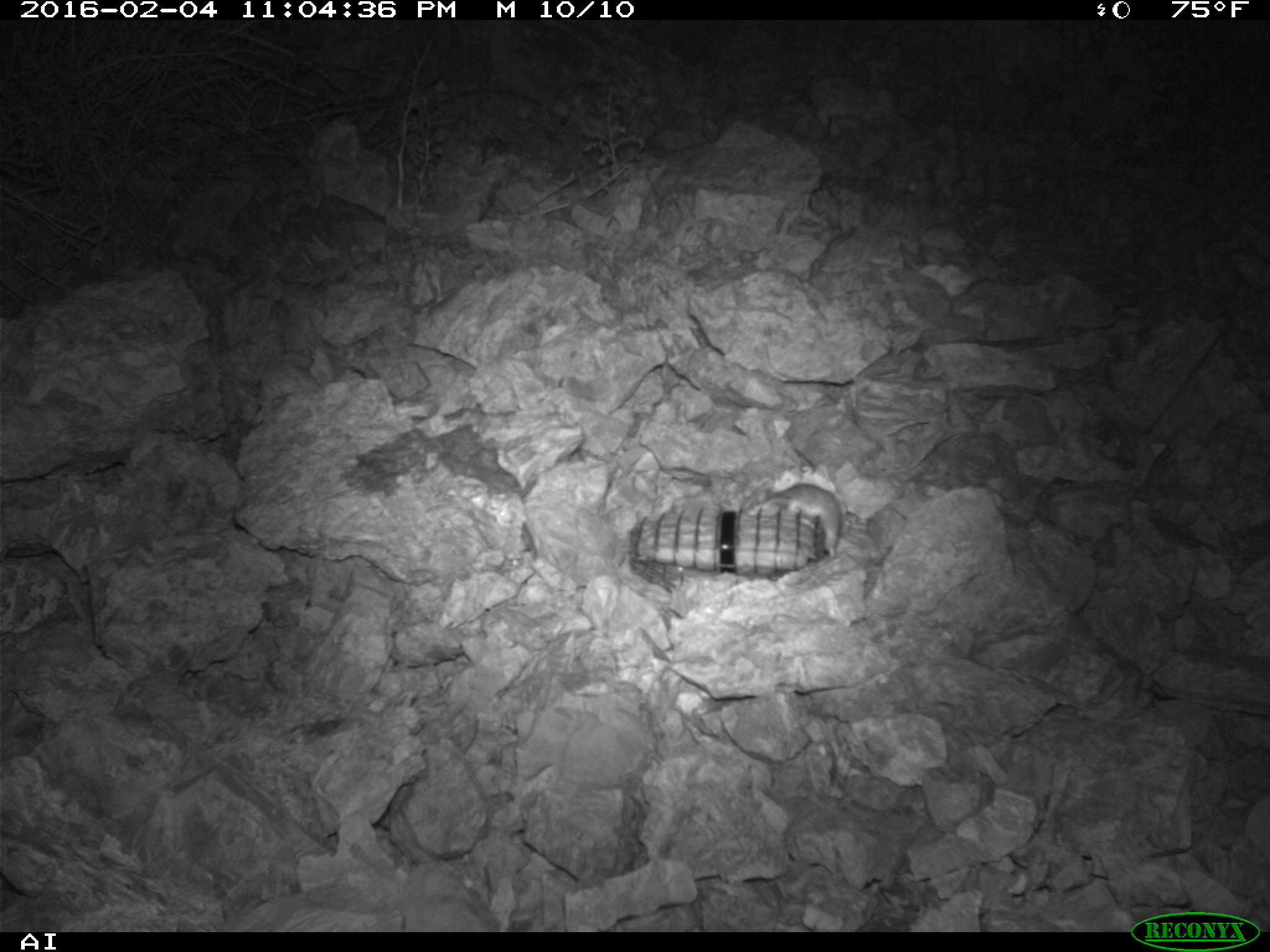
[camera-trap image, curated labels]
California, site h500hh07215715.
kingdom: Animalia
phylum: Chordata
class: Mammalia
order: Rodentia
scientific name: Rodentia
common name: rodent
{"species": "rodent (Rodentia)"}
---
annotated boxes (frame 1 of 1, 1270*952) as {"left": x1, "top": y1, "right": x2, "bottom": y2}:
rodent: {"left": 741, "top": 475, "right": 843, "bottom": 557}